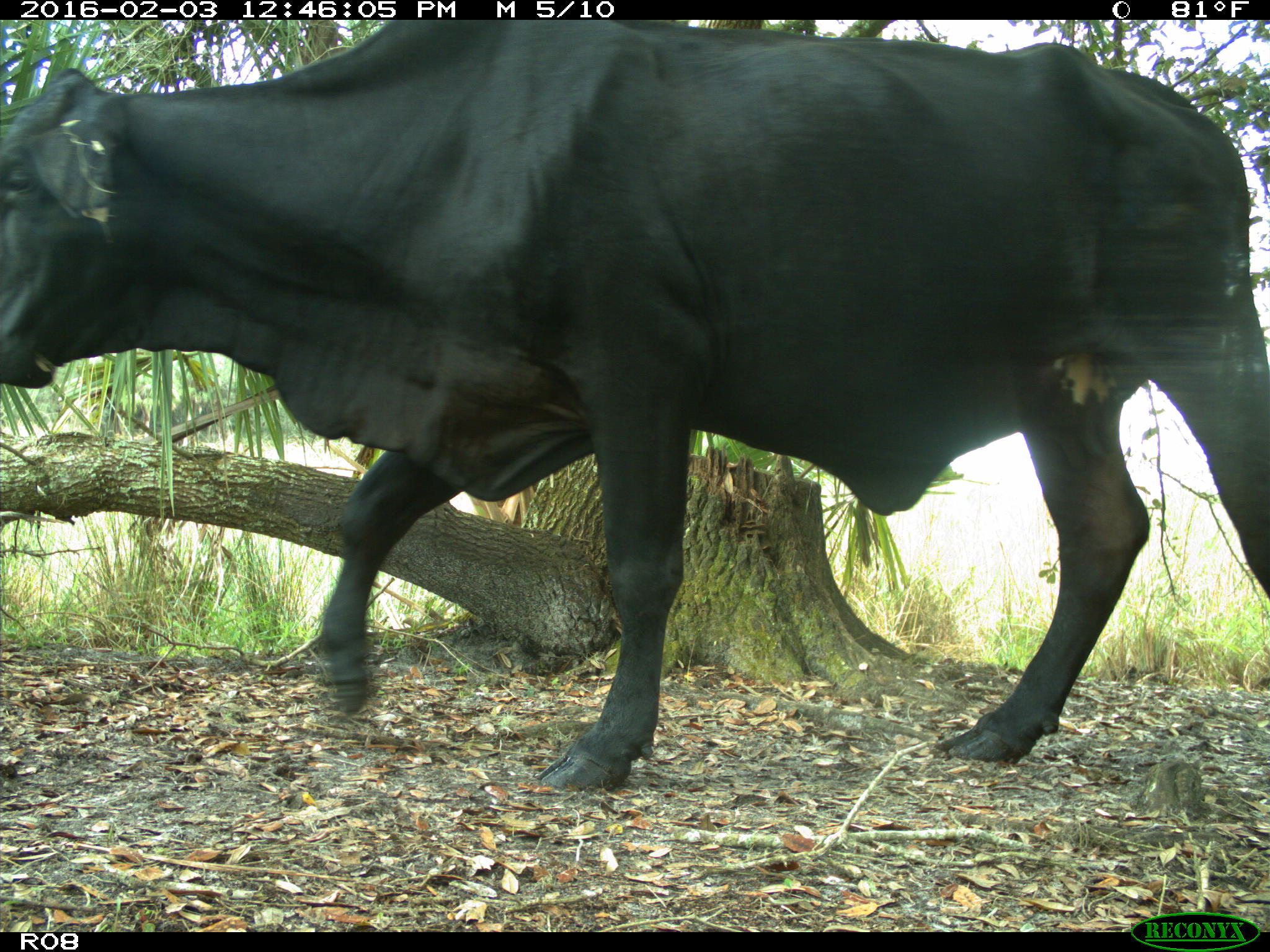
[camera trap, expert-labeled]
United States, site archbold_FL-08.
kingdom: Animalia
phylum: Chordata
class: Mammalia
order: Artiodactyla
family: Bovidae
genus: Bos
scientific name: Bos taurus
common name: domestic cow